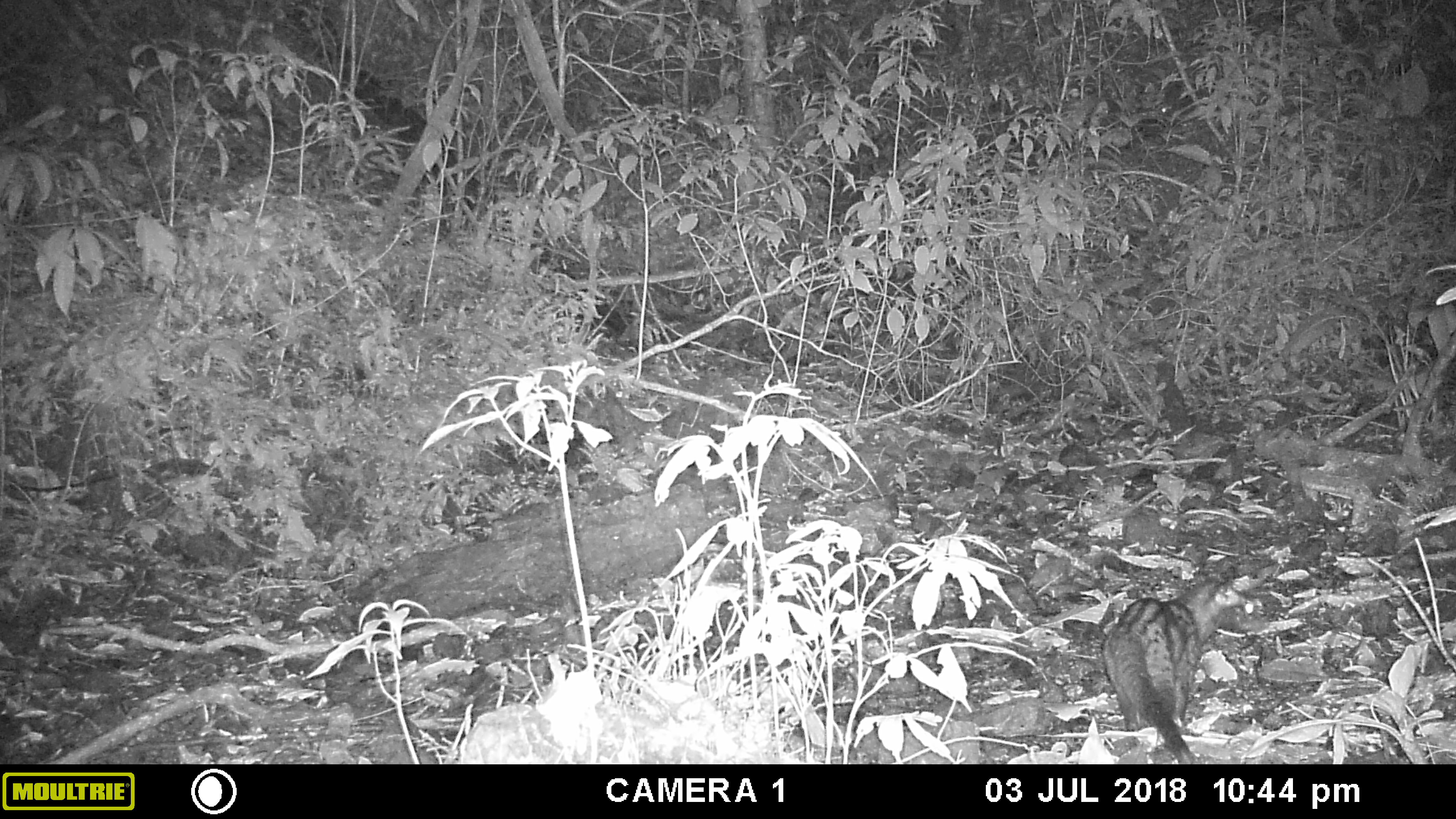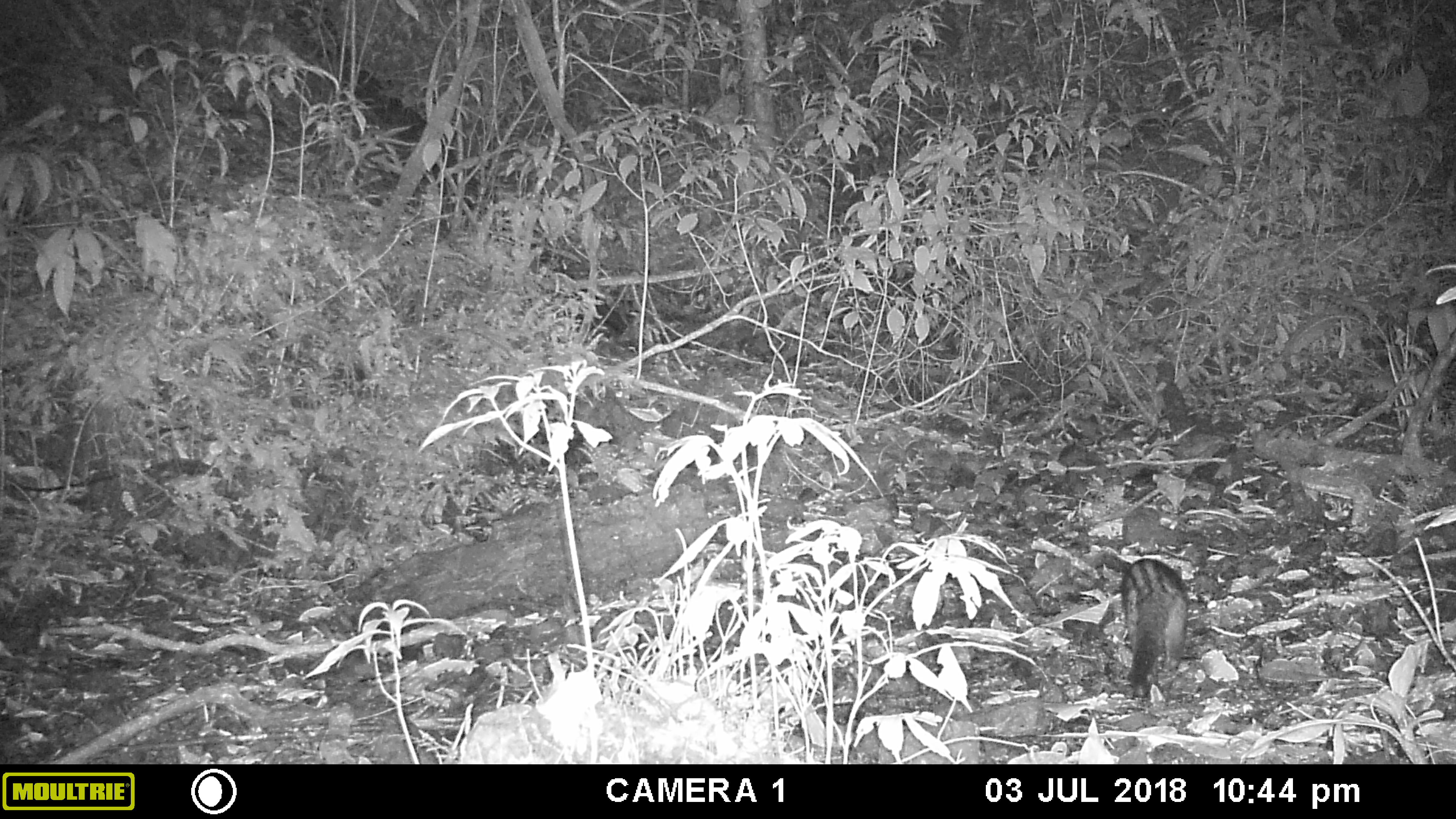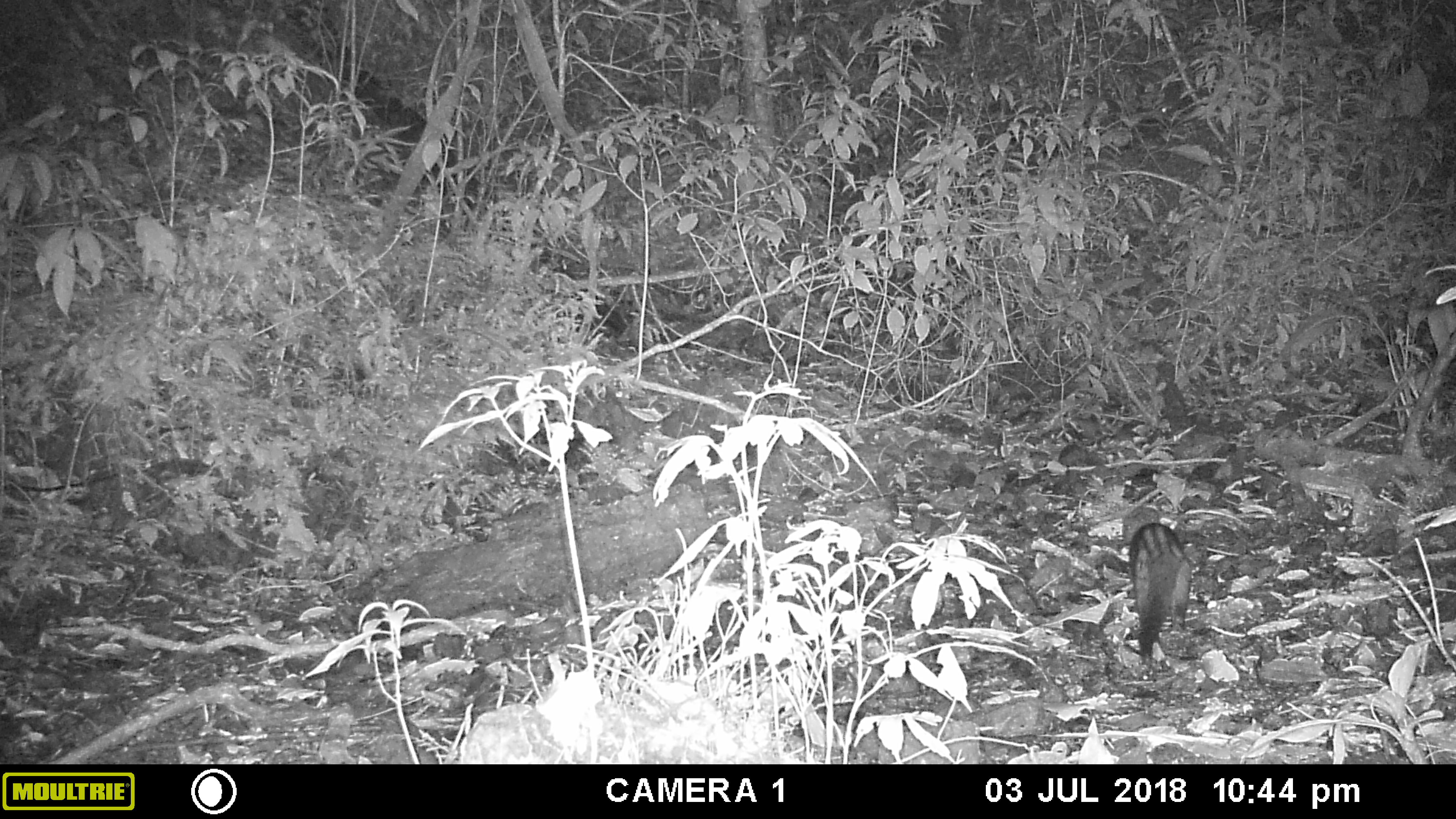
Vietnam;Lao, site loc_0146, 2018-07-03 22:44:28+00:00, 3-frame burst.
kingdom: Animalia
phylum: Chordata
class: Mammalia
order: Carnivora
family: Viverridae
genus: Paradoxurus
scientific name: Paradoxurus hermaphroditus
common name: common palm civet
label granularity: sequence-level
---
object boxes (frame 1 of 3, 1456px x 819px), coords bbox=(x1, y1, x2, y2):
common palm civet: bbox=(1101, 577, 1267, 764)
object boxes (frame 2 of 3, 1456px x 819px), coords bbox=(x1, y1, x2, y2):
common palm civet: bbox=(1120, 557, 1190, 702)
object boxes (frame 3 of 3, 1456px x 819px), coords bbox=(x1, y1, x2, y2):
common palm civet: bbox=(1127, 515, 1194, 666)